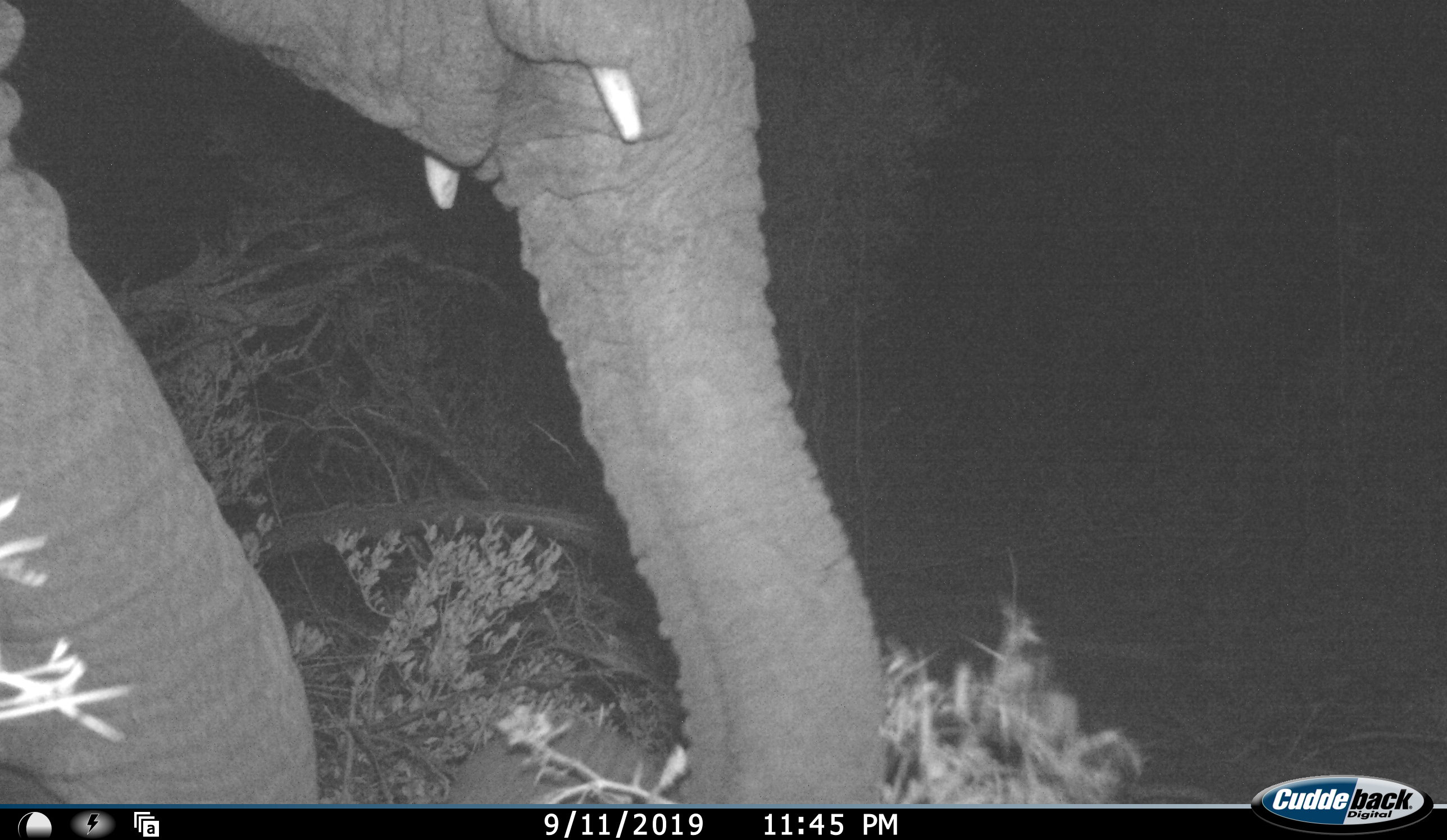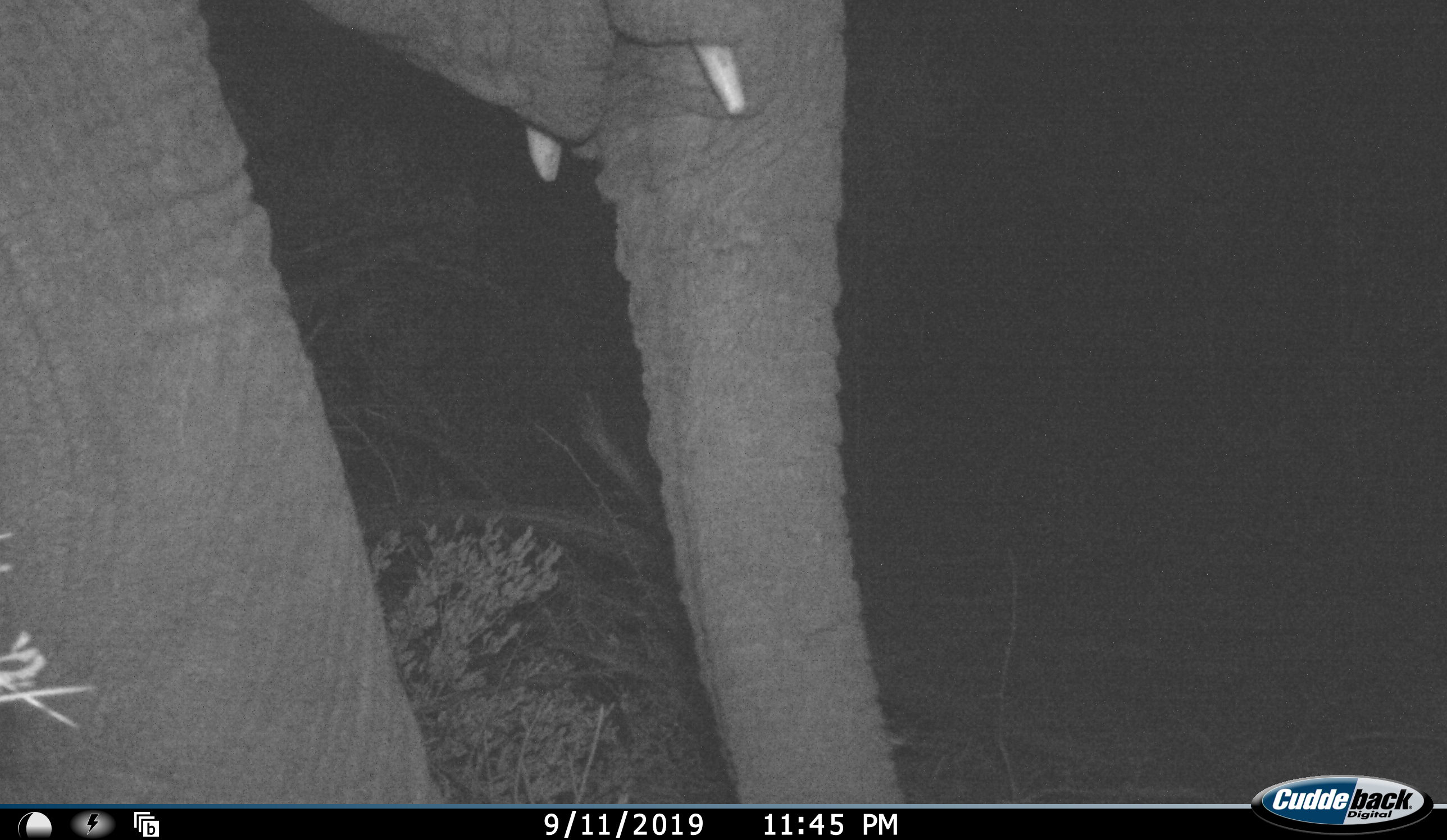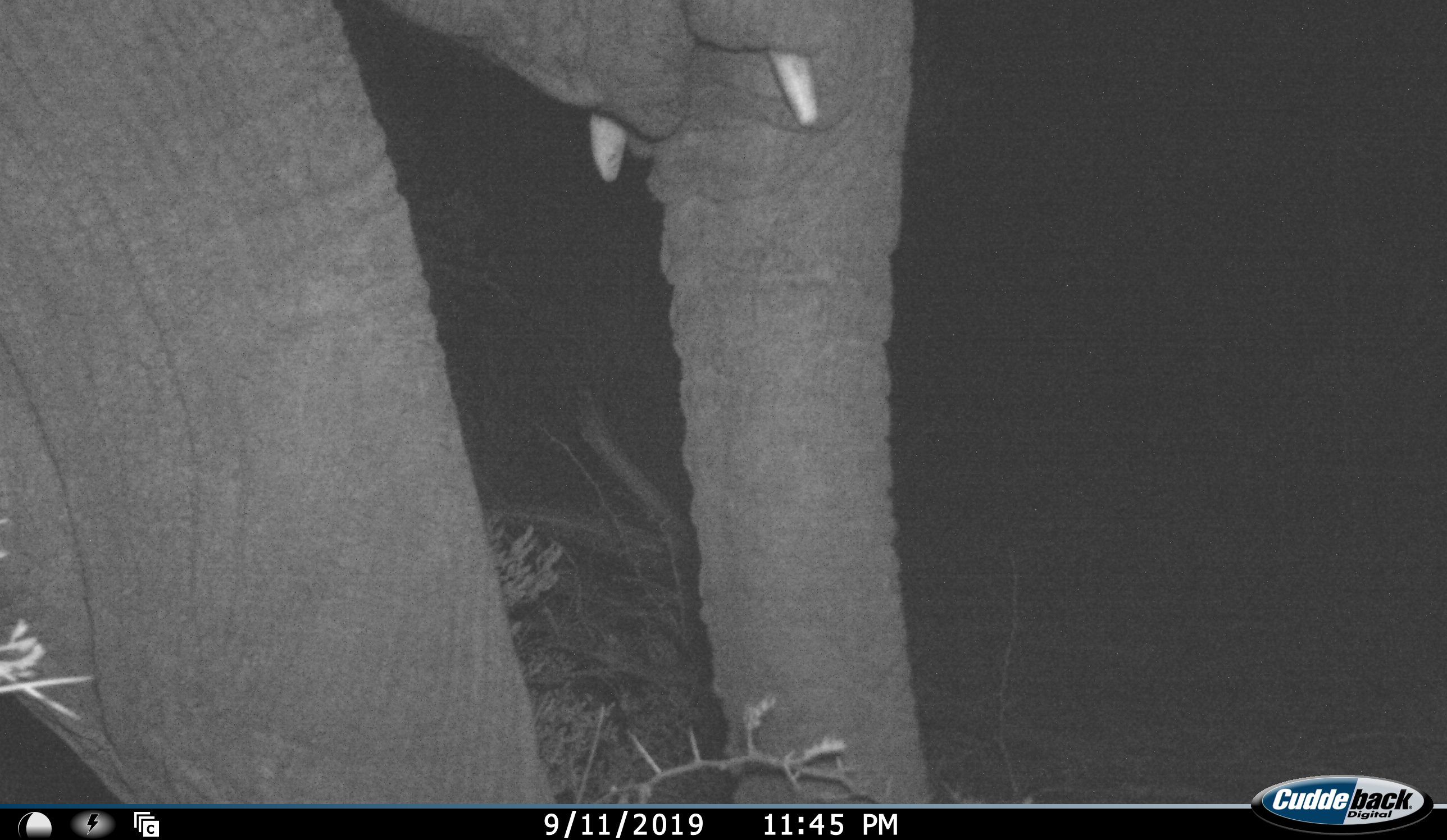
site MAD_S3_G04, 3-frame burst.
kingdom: Animalia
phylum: Chordata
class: Mammalia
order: Proboscidea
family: Elephantidae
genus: Loxodonta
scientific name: Loxodonta africana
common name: african bush elephant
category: elephant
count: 1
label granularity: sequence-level